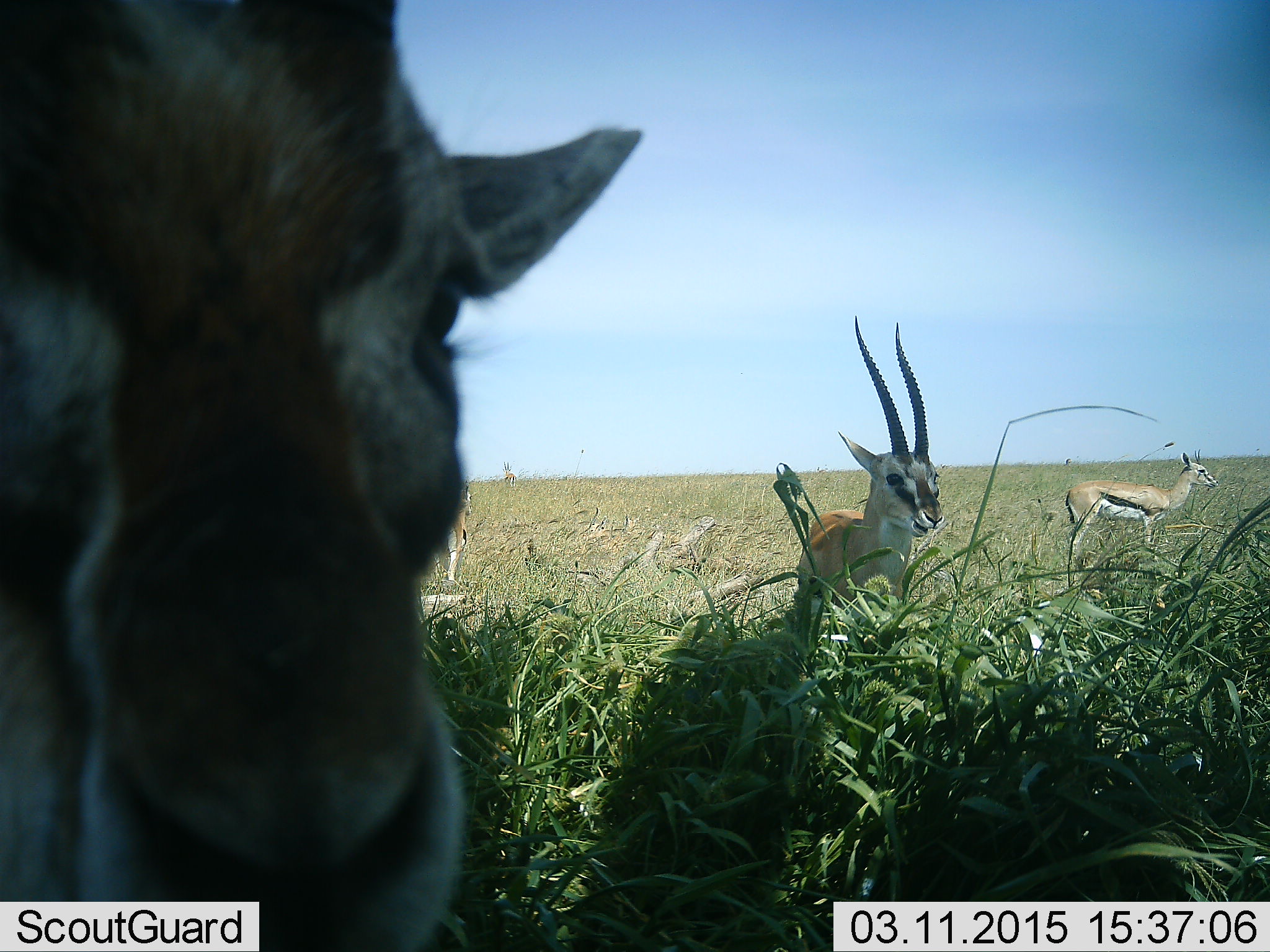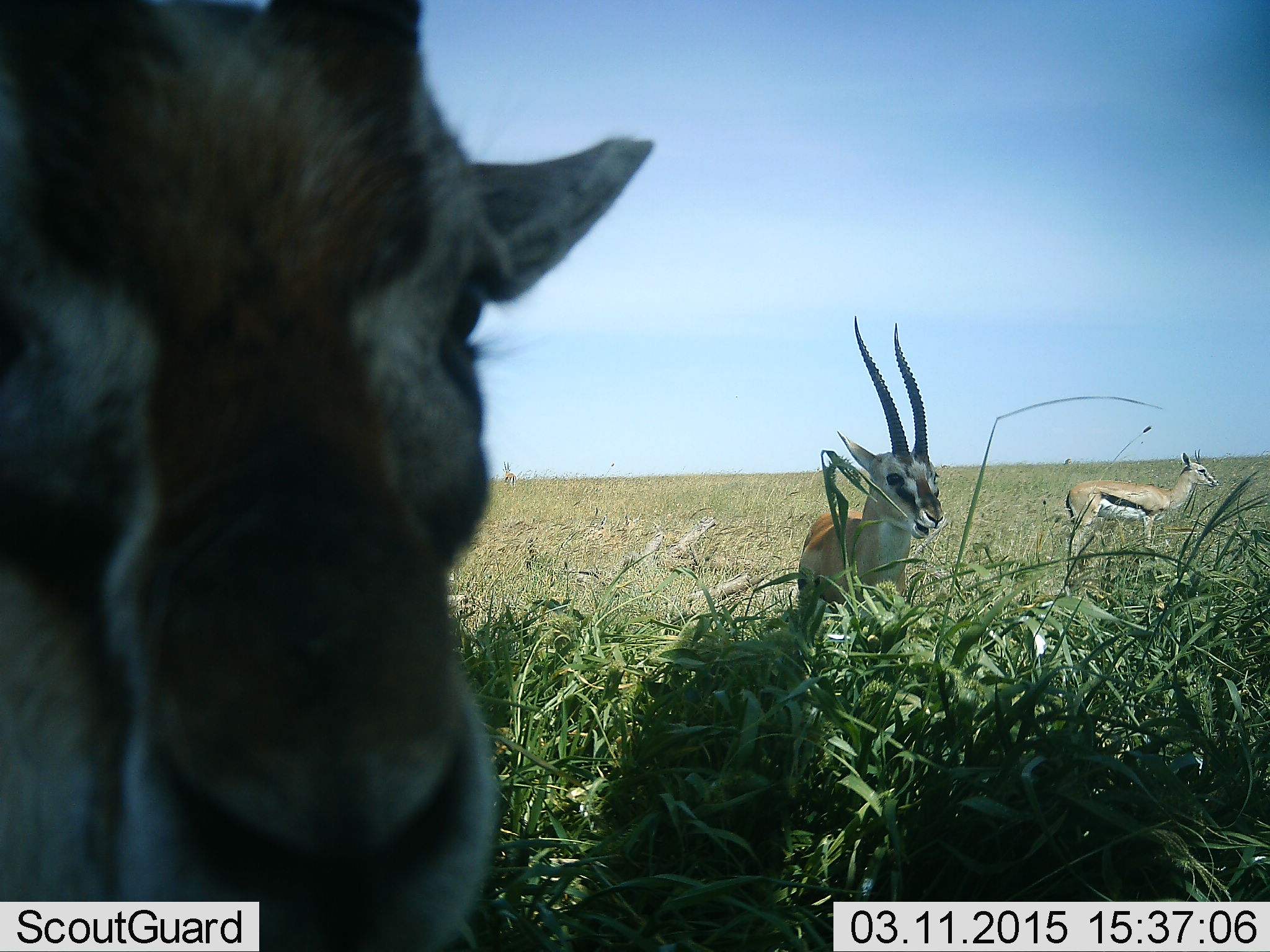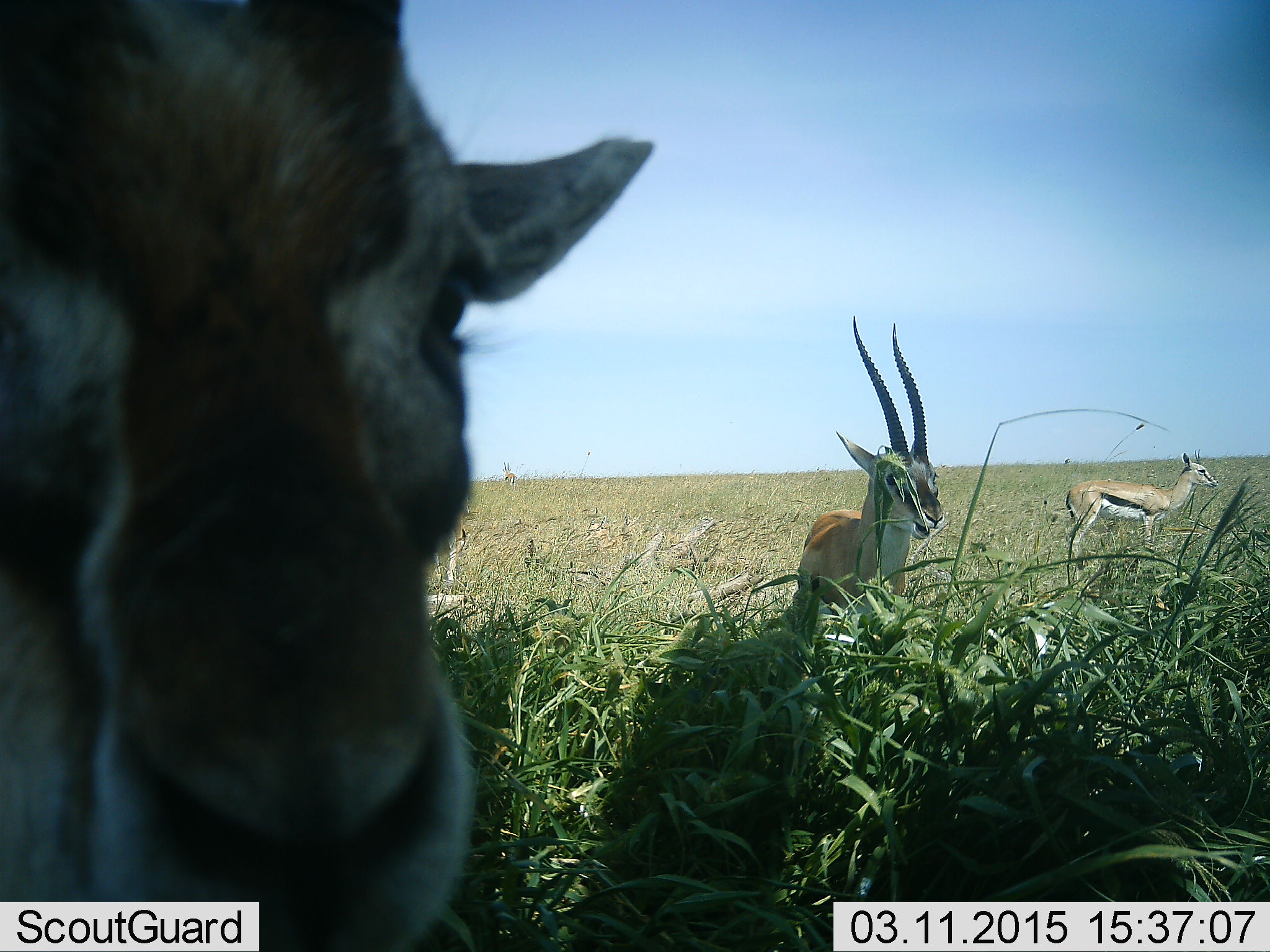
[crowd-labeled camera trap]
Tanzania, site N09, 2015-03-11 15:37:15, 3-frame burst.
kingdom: Animalia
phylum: Chordata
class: Mammalia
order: Artiodactyla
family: Bovidae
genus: Eudorcas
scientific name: Eudorcas thomsonii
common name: thomson's gazelle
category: gazellethomsons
Gazellethomsons (thomson's gazelle) (Eudorcas thomsonii), count 3. Behavior (volunteer vote fractions): standing 100%, resting 9%, moving 0%, interacting 0%. Young present (vote fraction): 0%. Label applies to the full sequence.